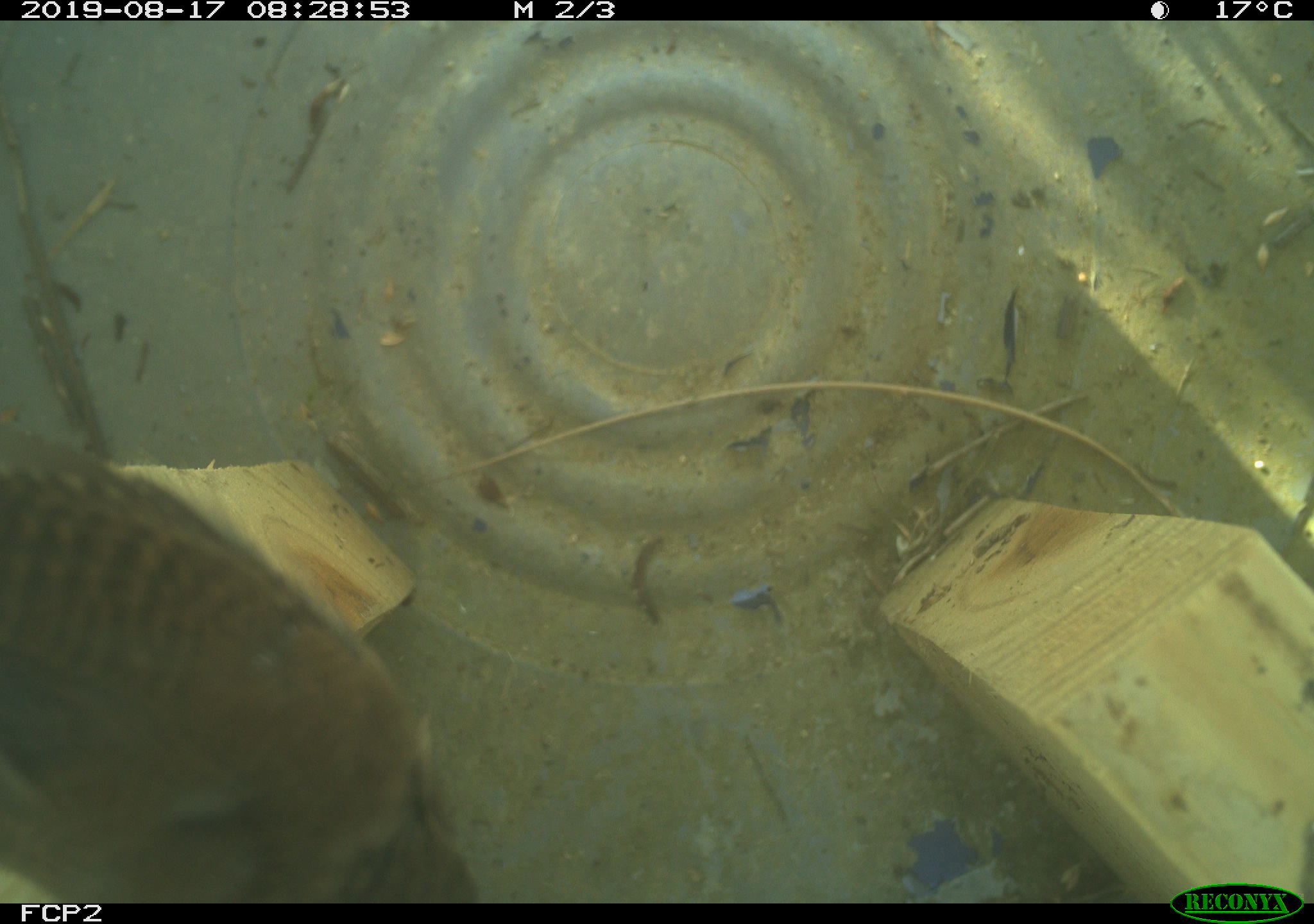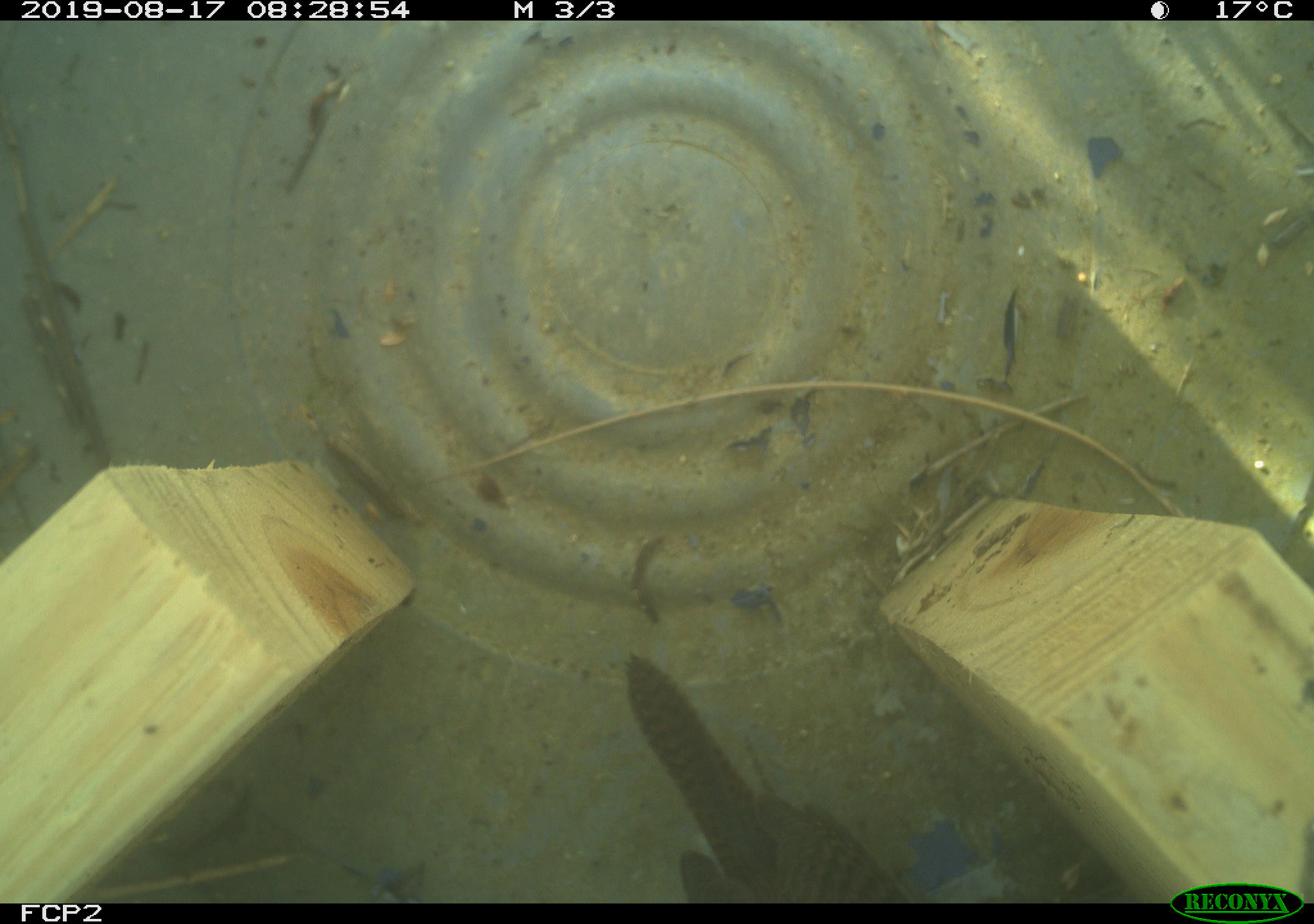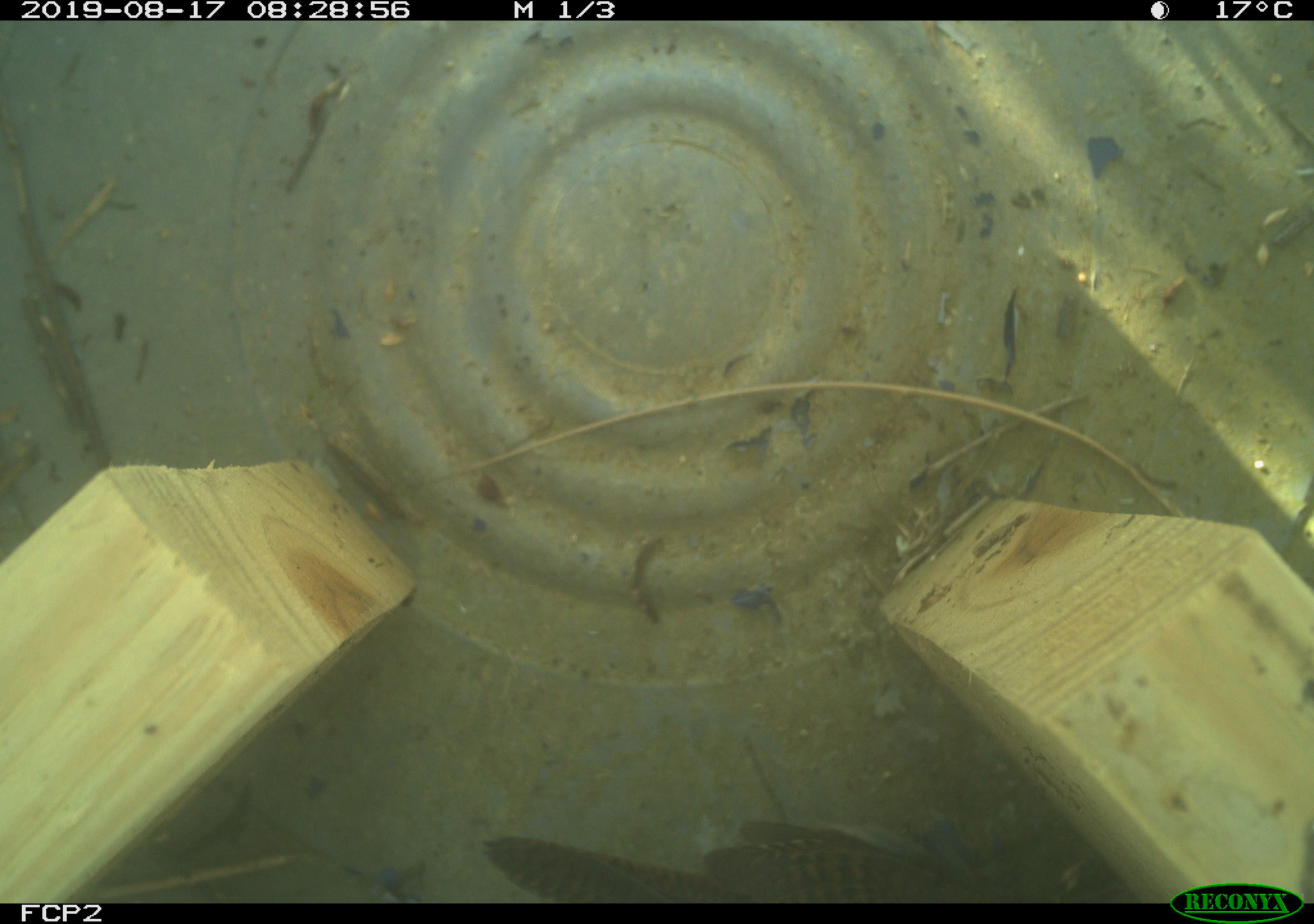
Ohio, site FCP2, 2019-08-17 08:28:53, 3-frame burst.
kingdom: Animalia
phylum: Chordata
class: Aves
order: Passeriformes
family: Troglodytidae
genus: Troglodytes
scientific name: Troglodytes aedon aedon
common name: northern house wren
Northern house wren (Troglodytes aedon aedon).